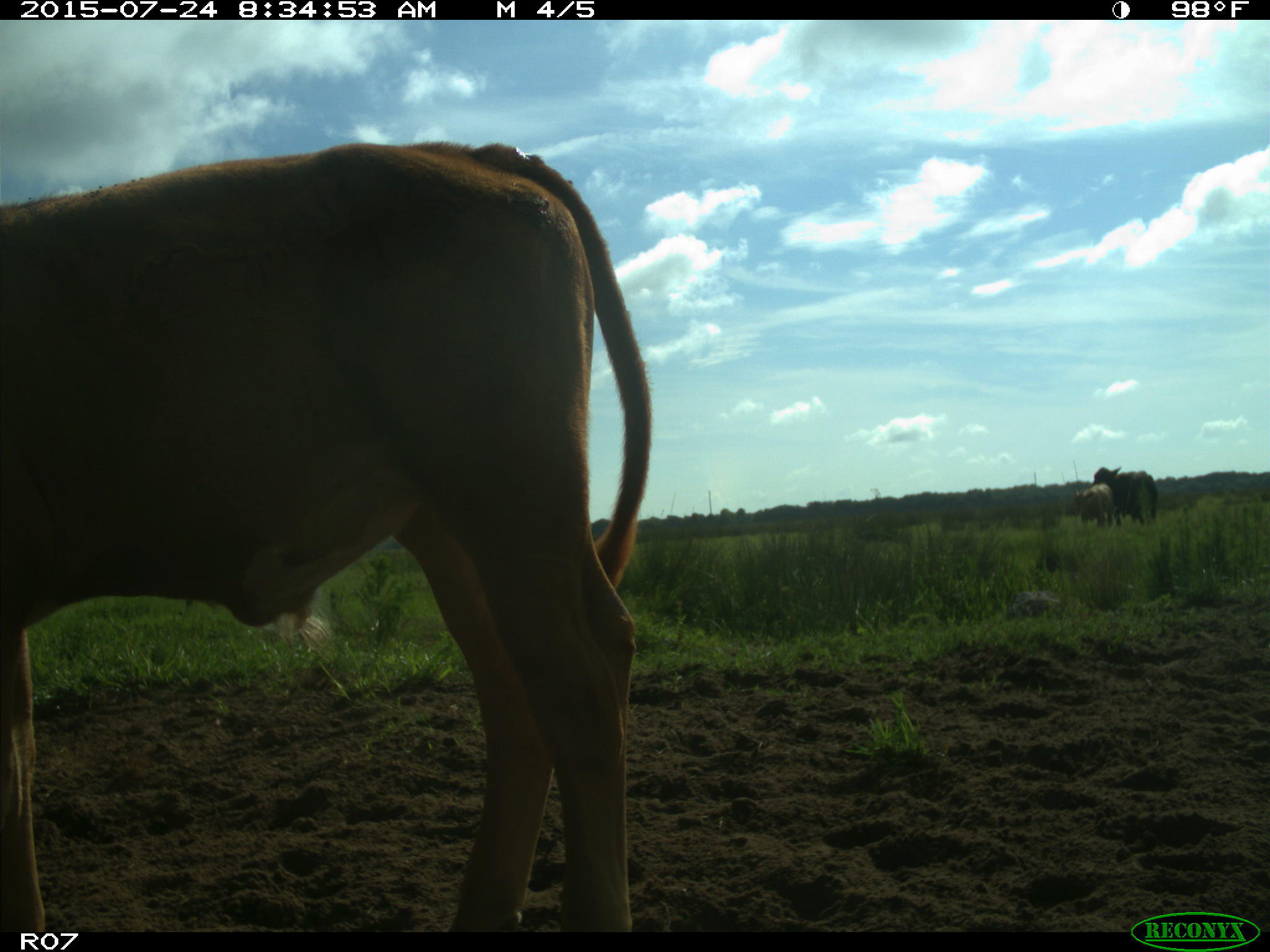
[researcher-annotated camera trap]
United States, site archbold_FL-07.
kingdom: Animalia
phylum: Chordata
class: Mammalia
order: Artiodactyla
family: Bovidae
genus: Bos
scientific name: Bos taurus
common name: domestic cow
Bos taurus (domestic cow).